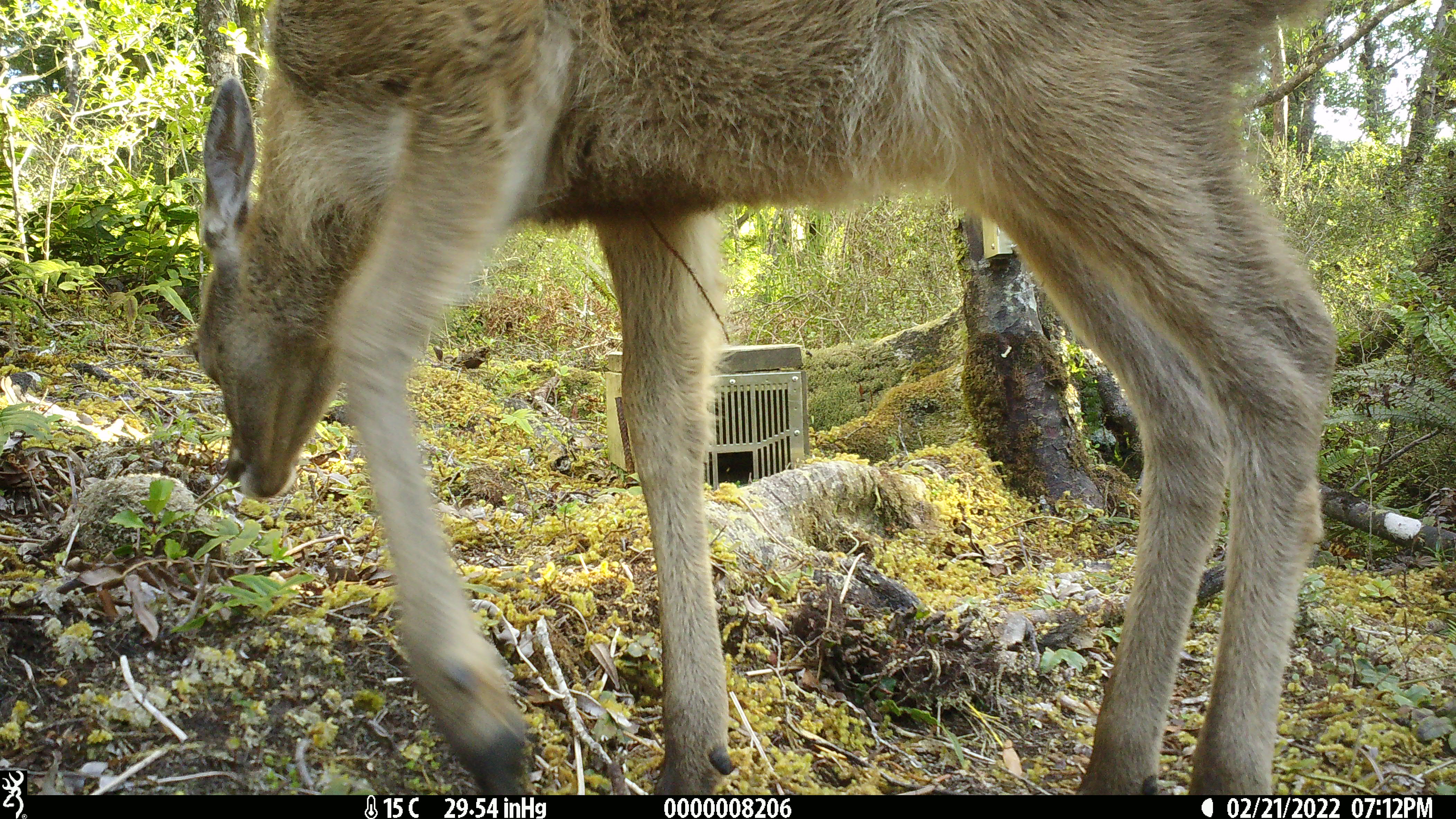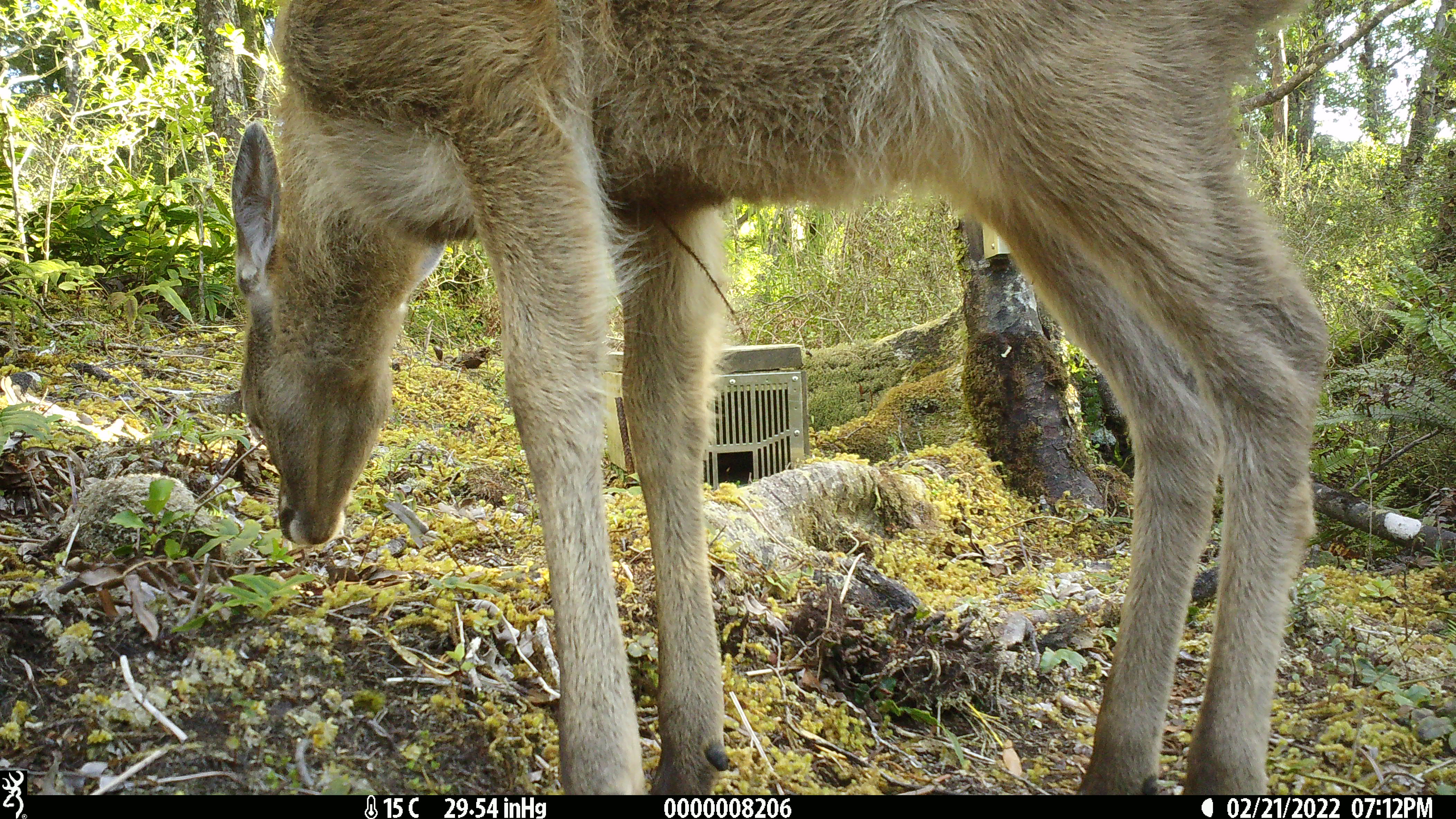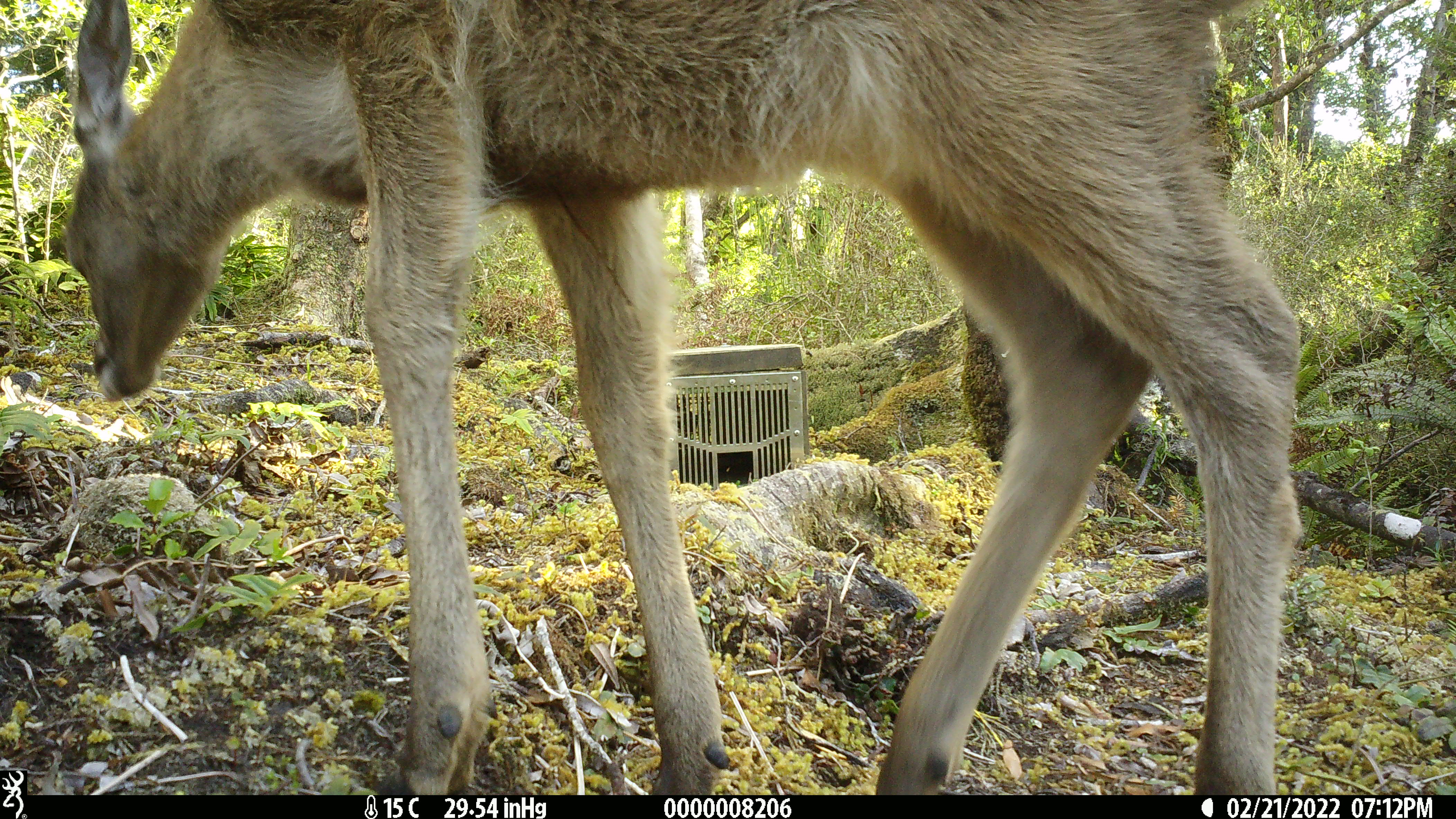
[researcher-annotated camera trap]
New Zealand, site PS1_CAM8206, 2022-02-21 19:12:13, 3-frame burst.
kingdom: Animalia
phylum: Chordata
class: Mammalia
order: Artiodactyla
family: Cervidae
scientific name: Cervidae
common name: deer